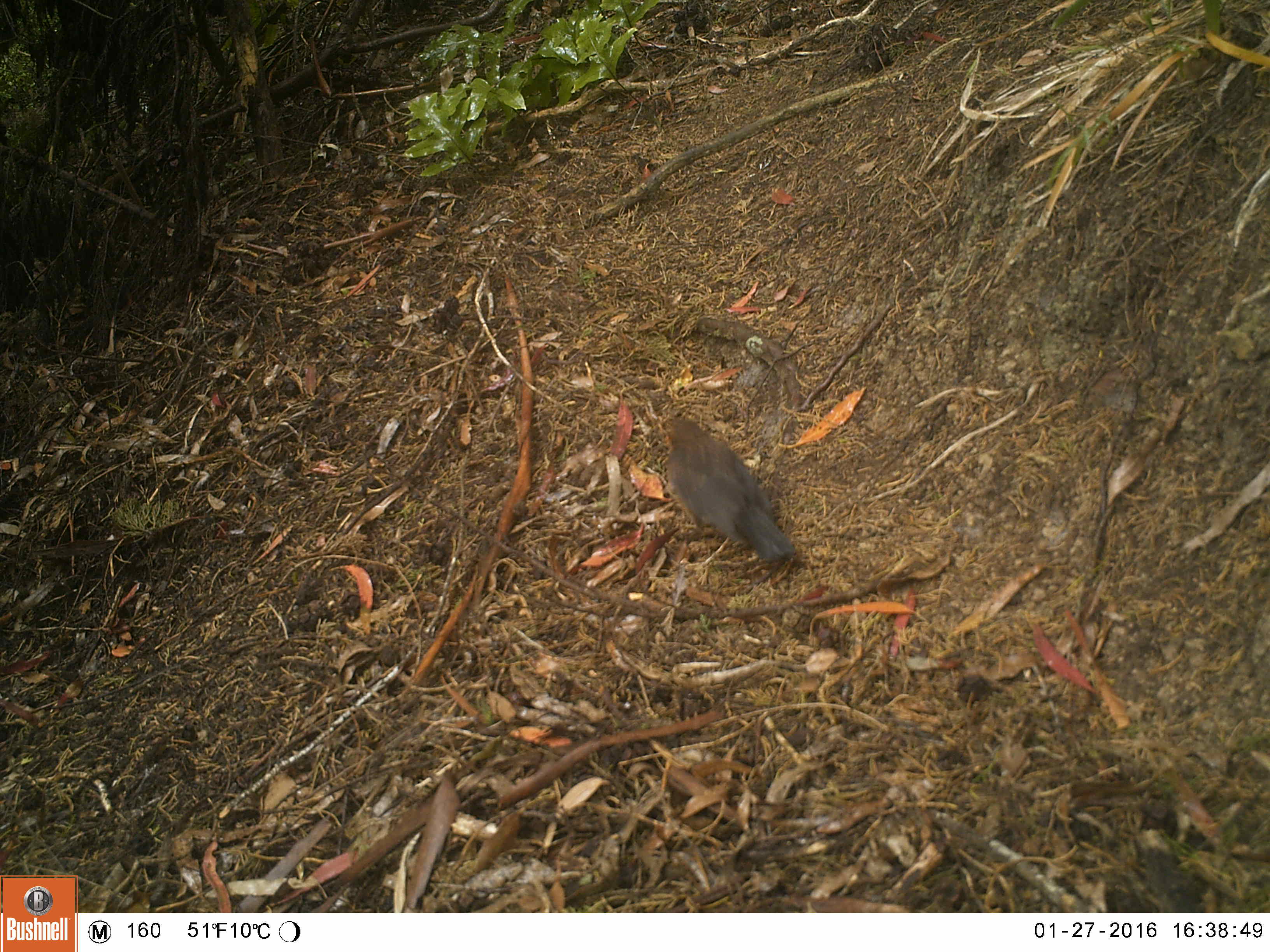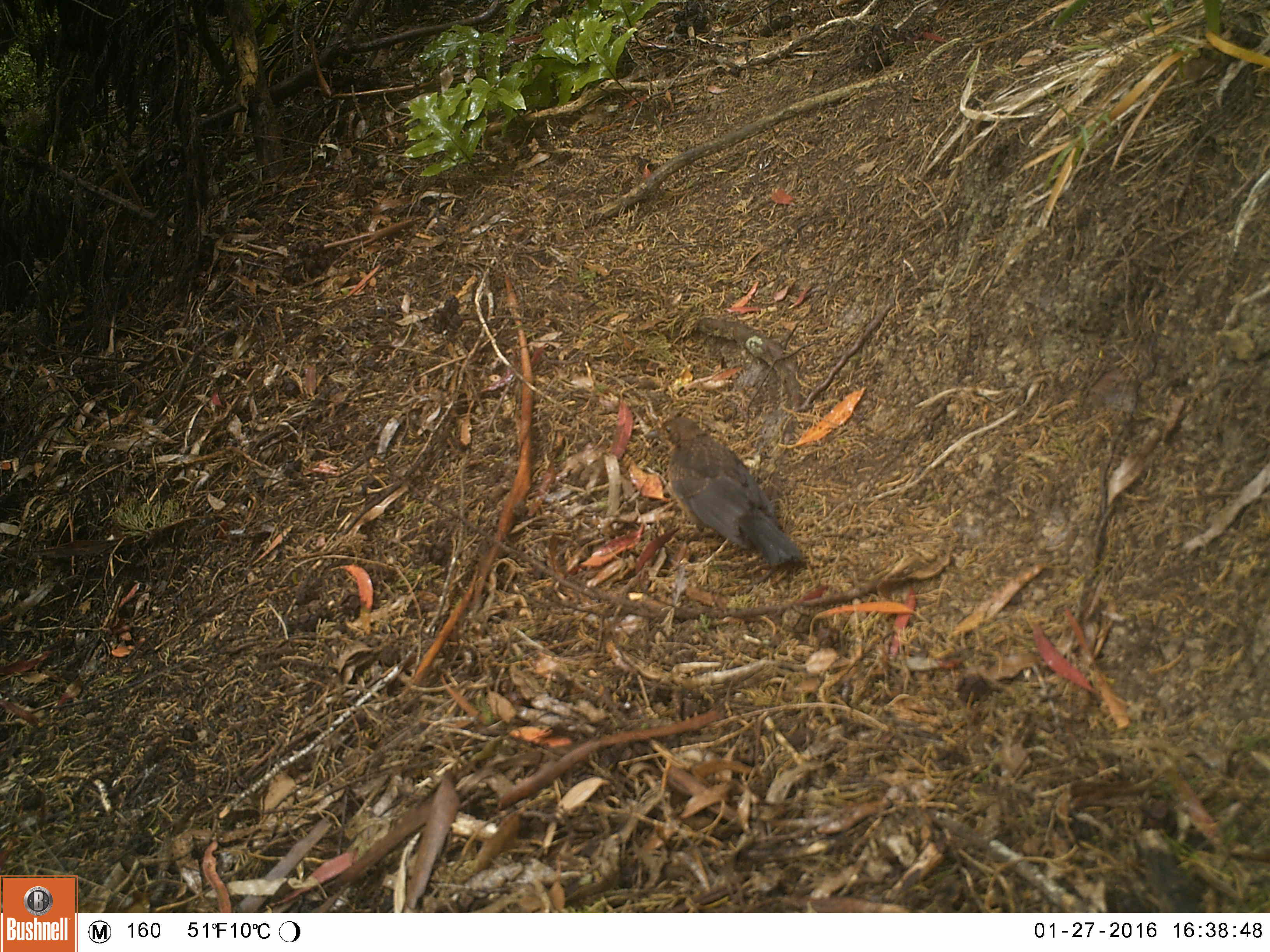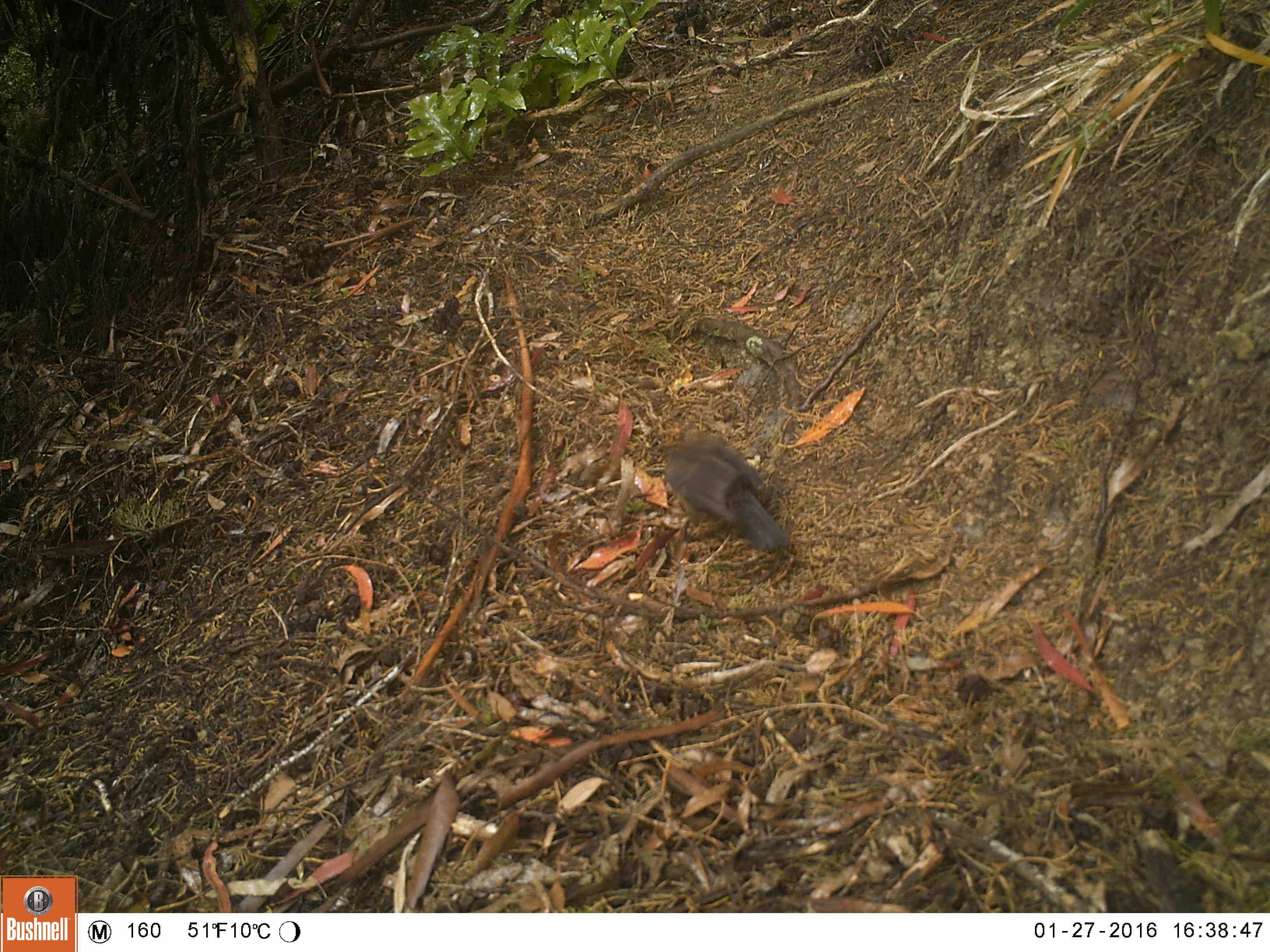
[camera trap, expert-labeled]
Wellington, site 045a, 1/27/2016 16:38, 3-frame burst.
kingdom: Animalia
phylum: Chordata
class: Aves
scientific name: Aves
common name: bird